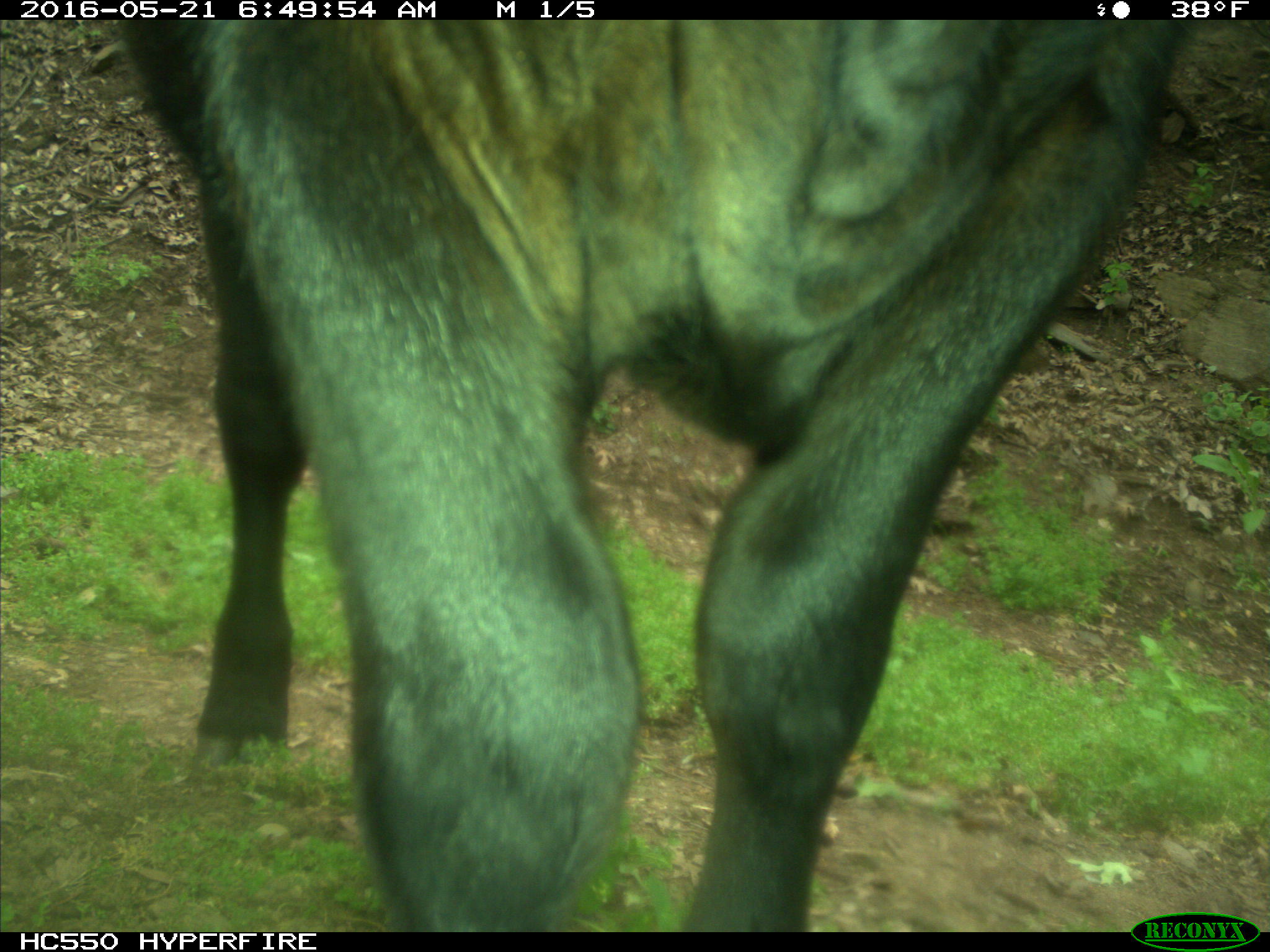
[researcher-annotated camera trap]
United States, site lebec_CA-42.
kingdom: Animalia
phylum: Chordata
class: Mammalia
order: Artiodactyla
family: Bovidae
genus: Bos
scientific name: Bos taurus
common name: domestic cow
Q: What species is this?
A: Bos taurus (domestic cow).